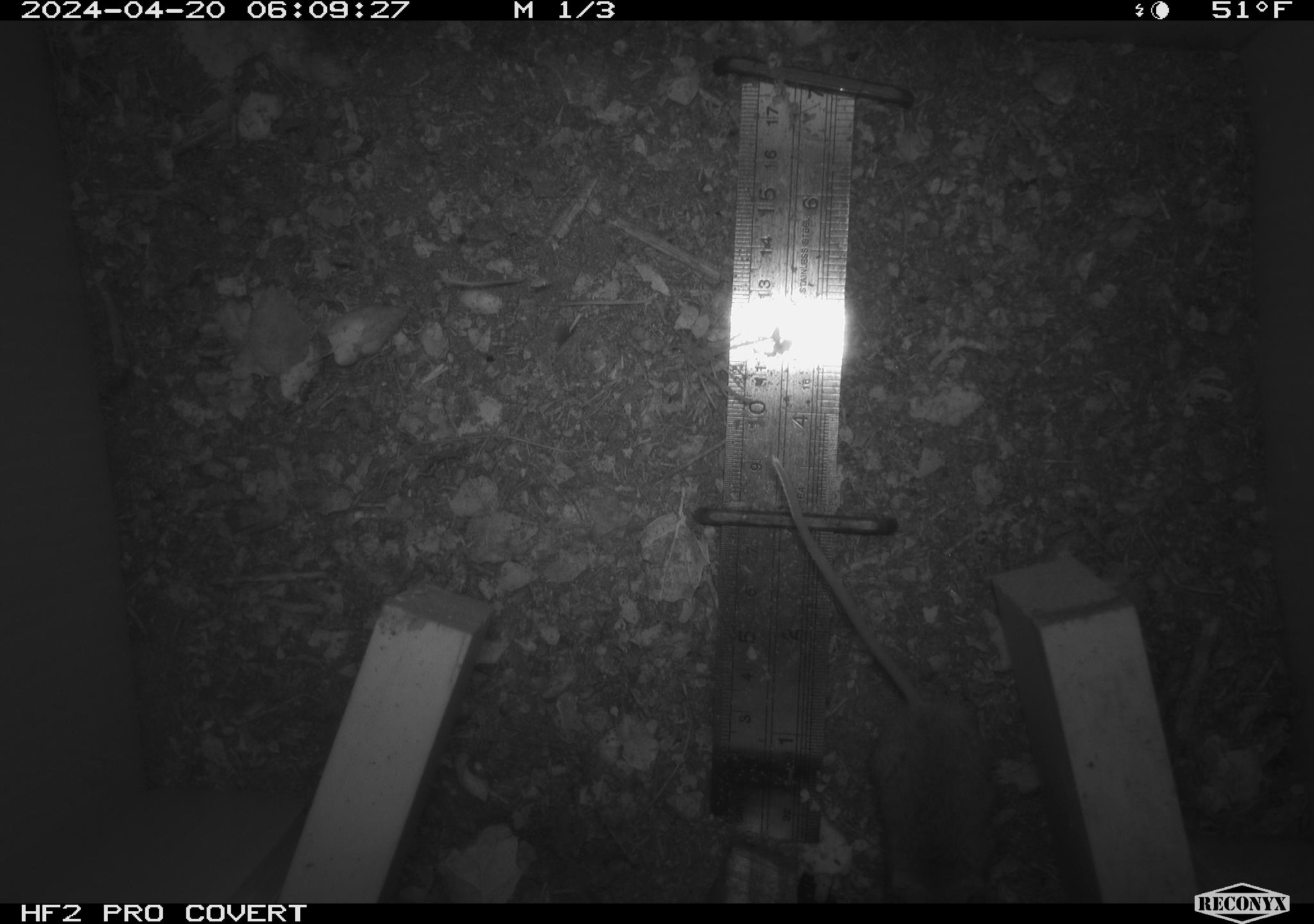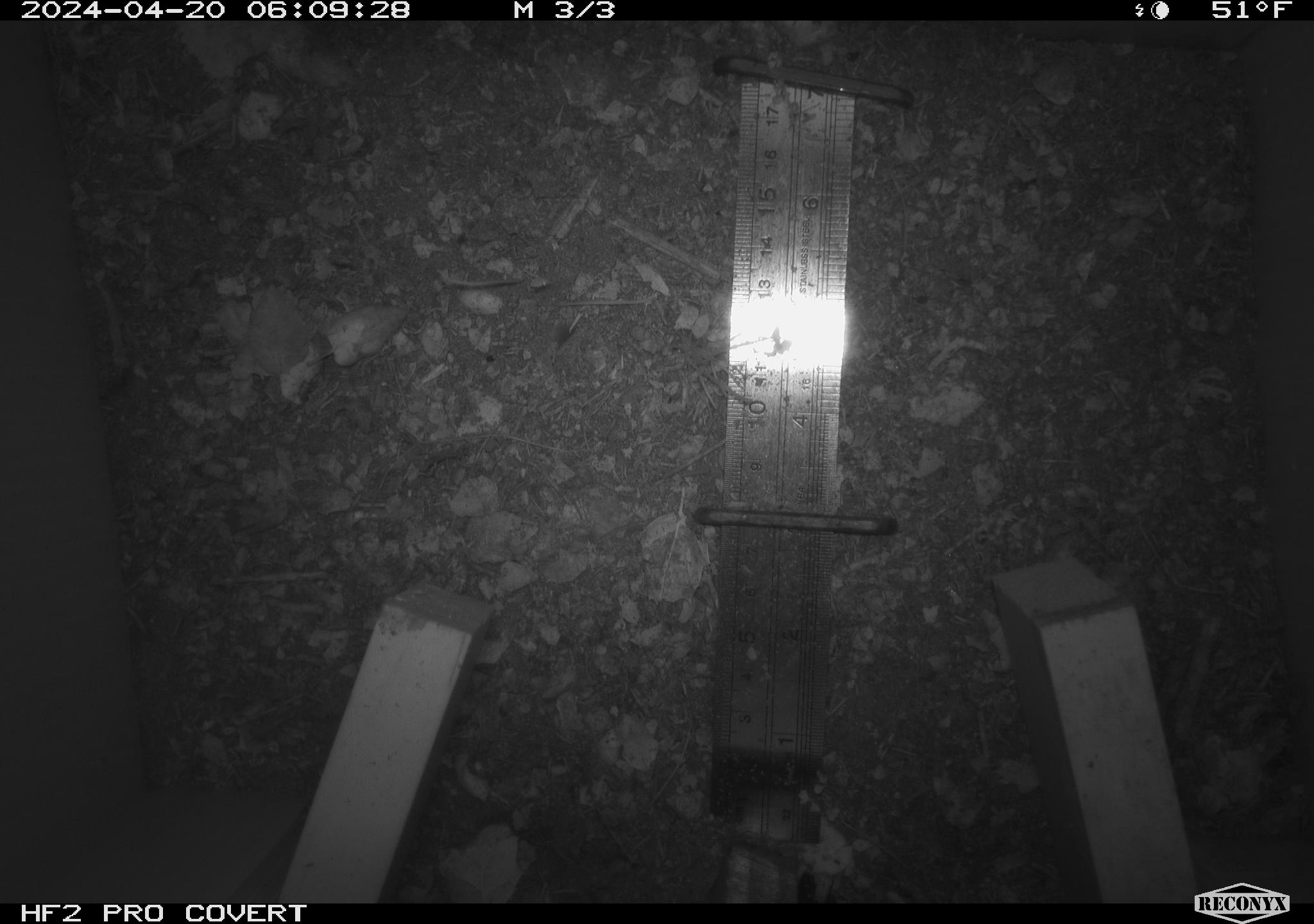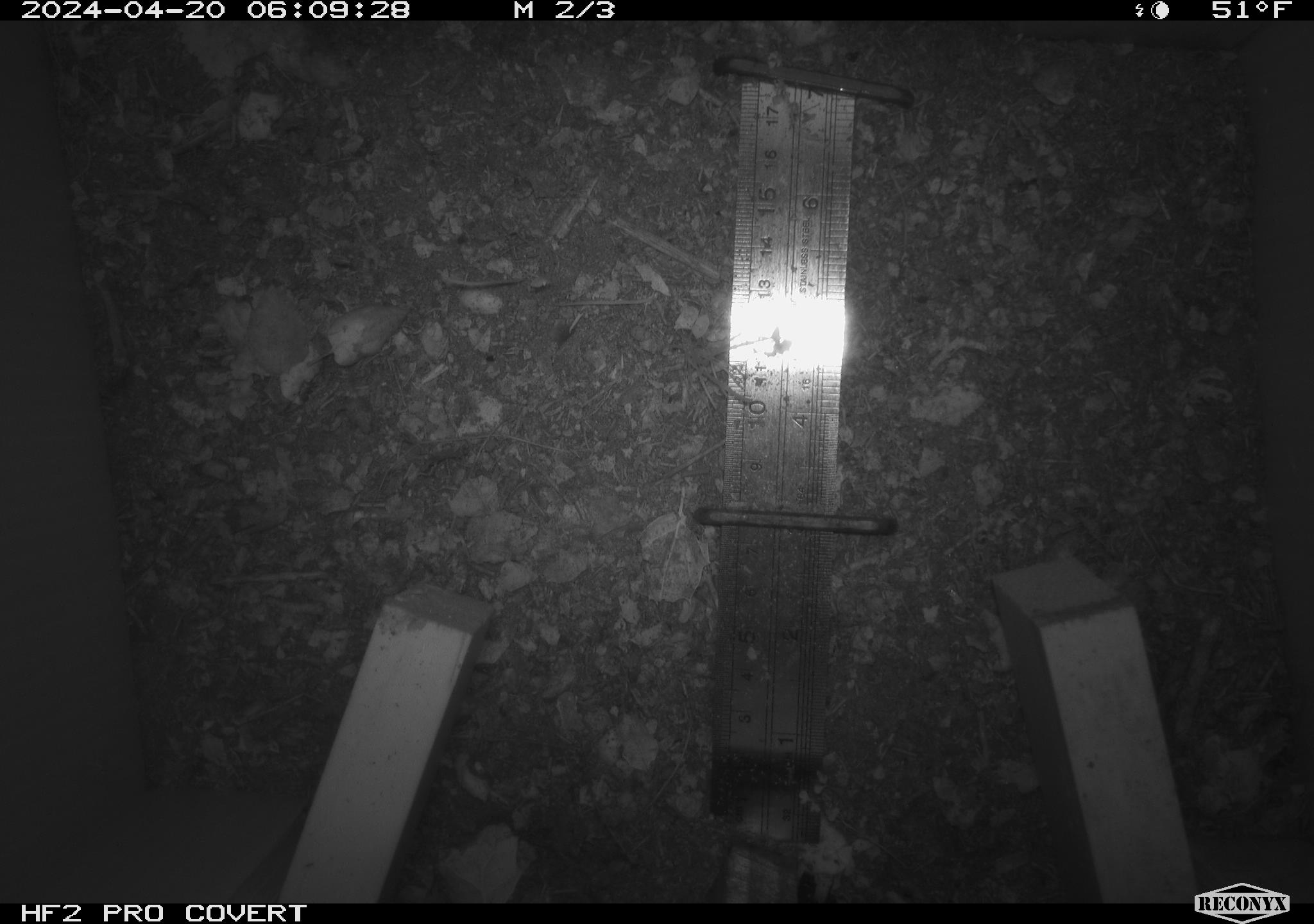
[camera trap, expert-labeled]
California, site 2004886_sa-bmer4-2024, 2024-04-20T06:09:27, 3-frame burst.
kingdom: Animalia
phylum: Chordata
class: Mammalia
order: Rodentia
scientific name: Rodentia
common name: mouse species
Mouse species (Rodentia).